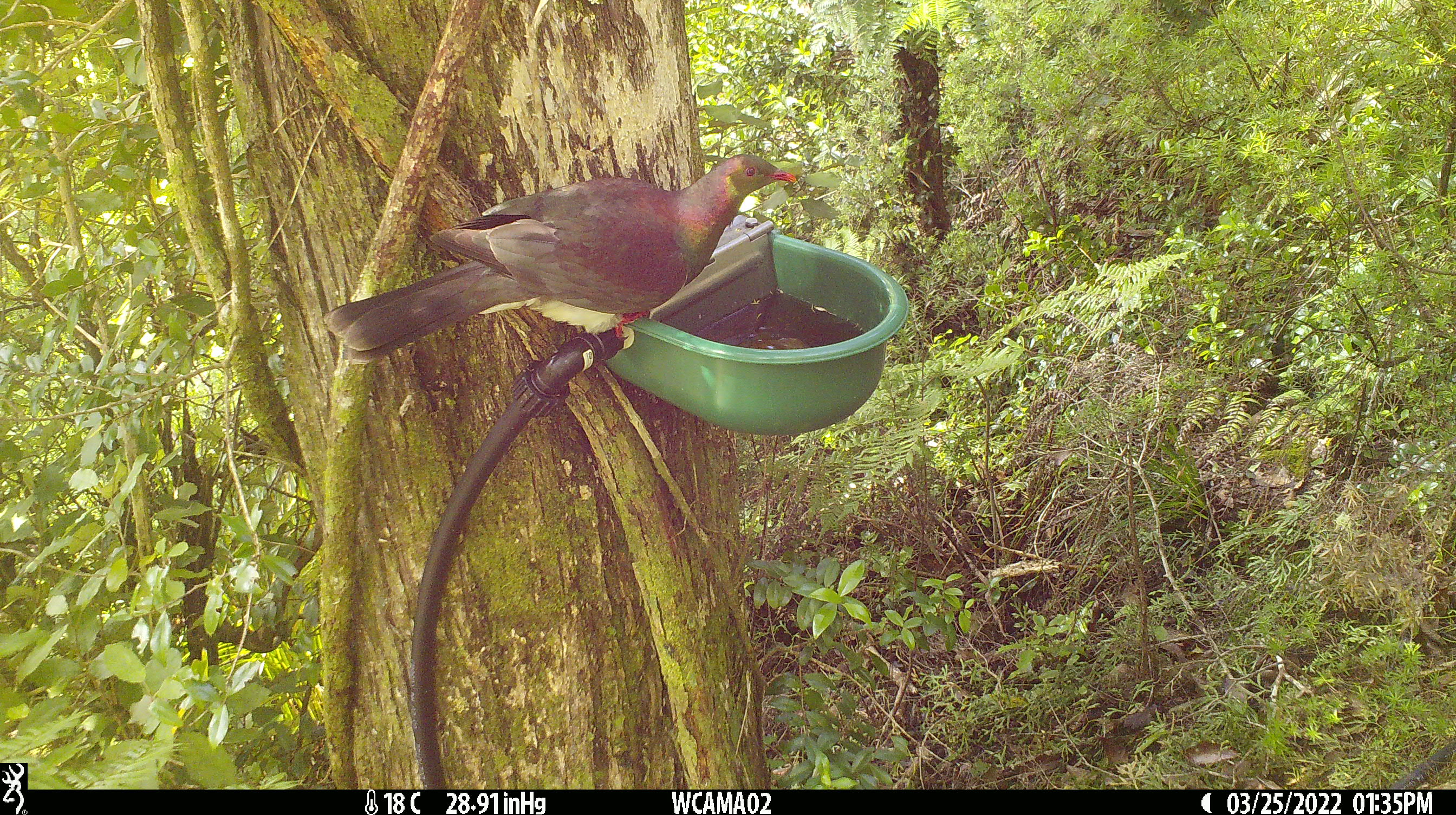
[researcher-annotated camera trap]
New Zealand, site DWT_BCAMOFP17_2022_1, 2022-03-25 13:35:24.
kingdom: Animalia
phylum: Chordata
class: Aves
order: Columbiformes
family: Columbidae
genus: Hemiphaga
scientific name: Hemiphaga novaeseelandiae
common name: new zealand pigeon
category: kereru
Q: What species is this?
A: Kereru (new zealand pigeon) (Hemiphaga novaeseelandiae).